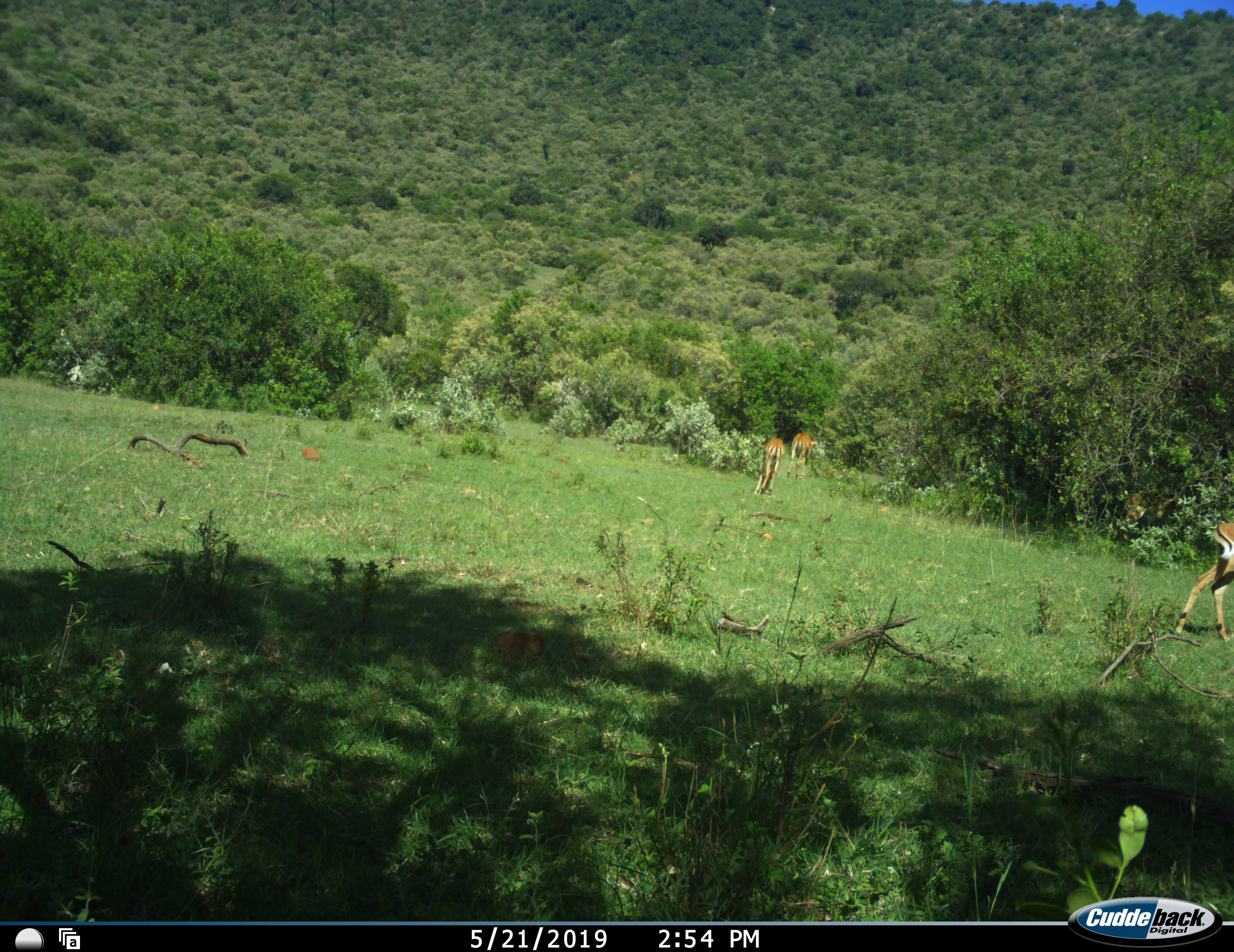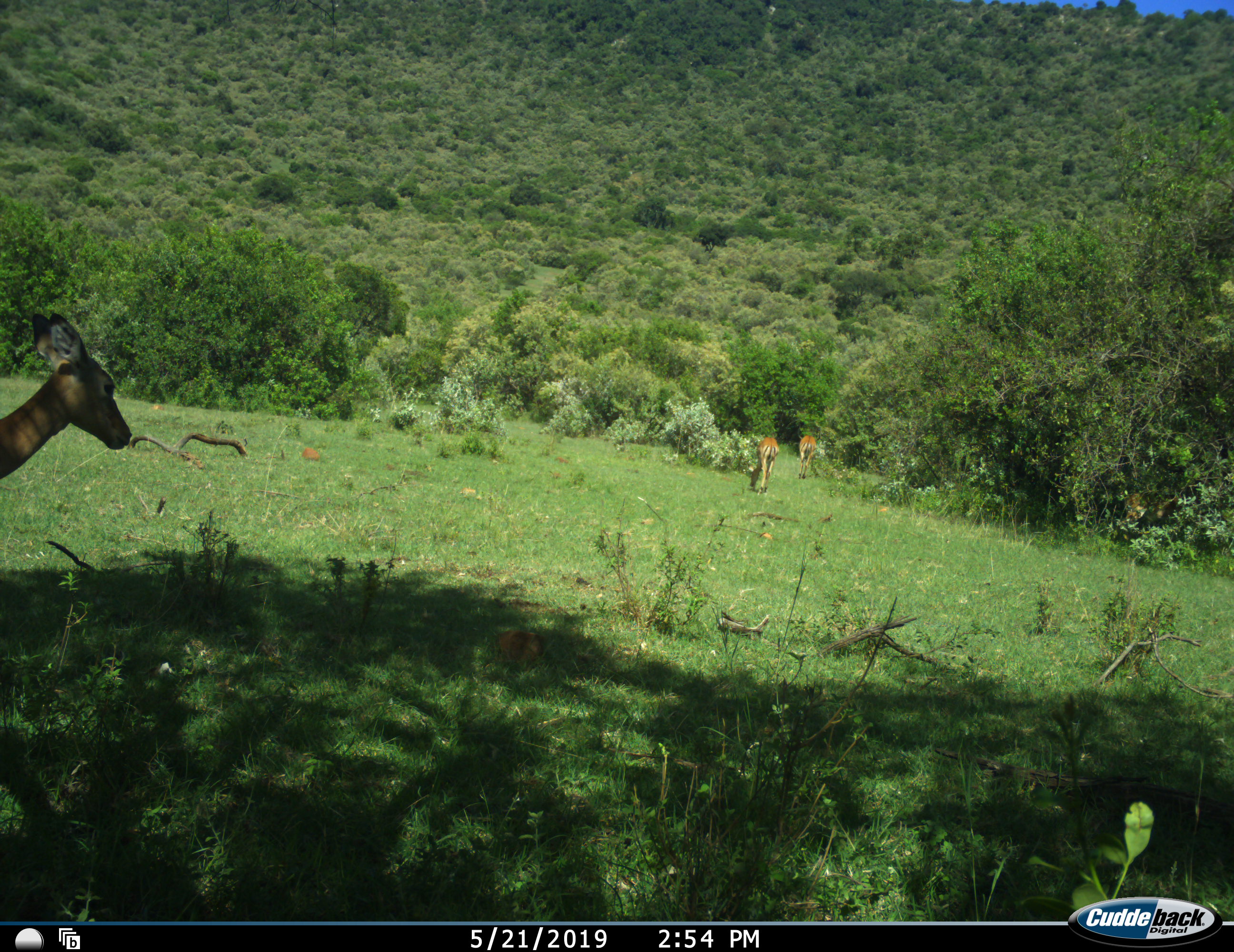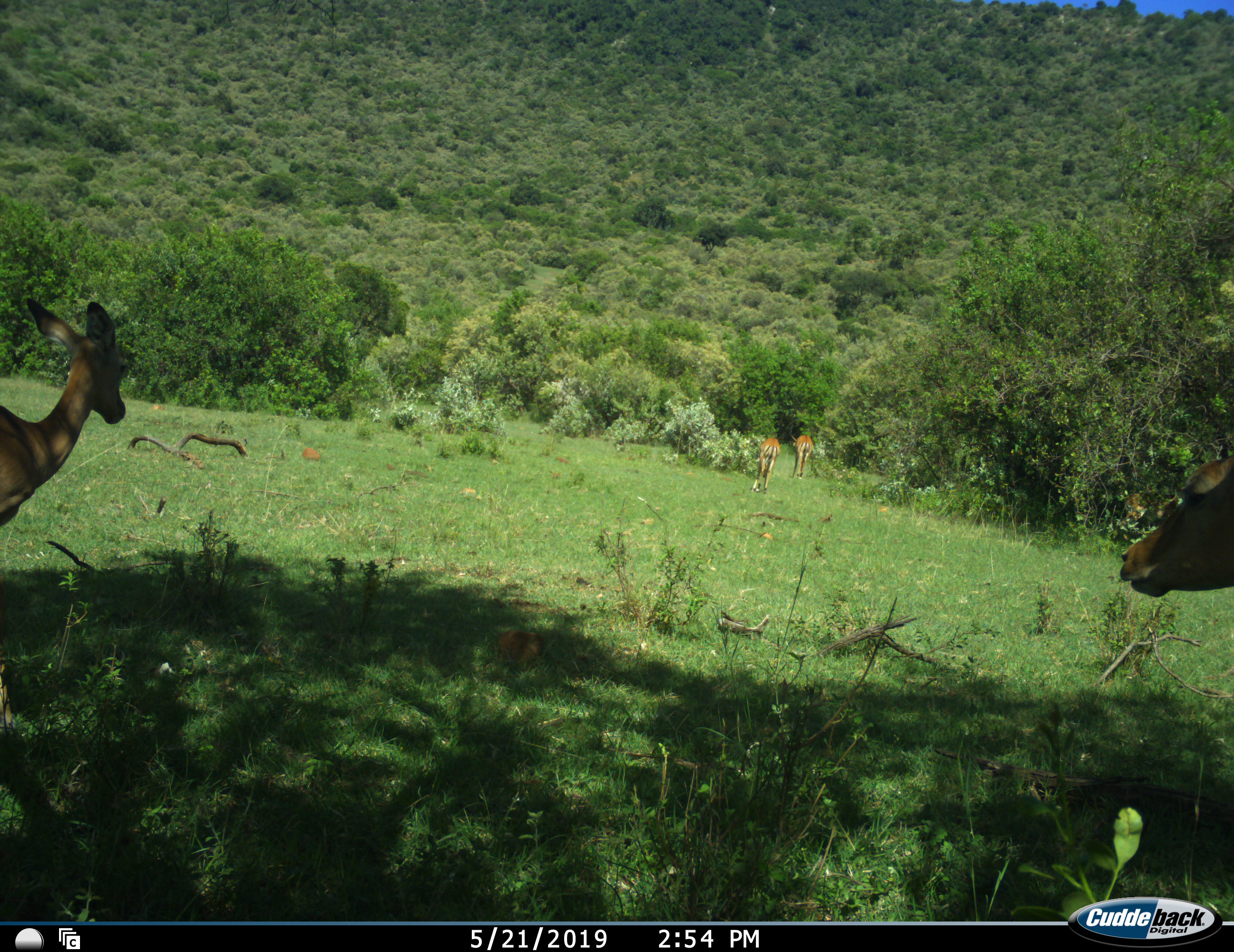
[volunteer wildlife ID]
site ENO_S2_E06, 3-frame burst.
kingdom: Animalia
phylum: Chordata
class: Mammalia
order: Artiodactyla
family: Bovidae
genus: Aepyceros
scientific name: Aepyceros melampus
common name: impala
Impala (Aepyceros melampus), count 5. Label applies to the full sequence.